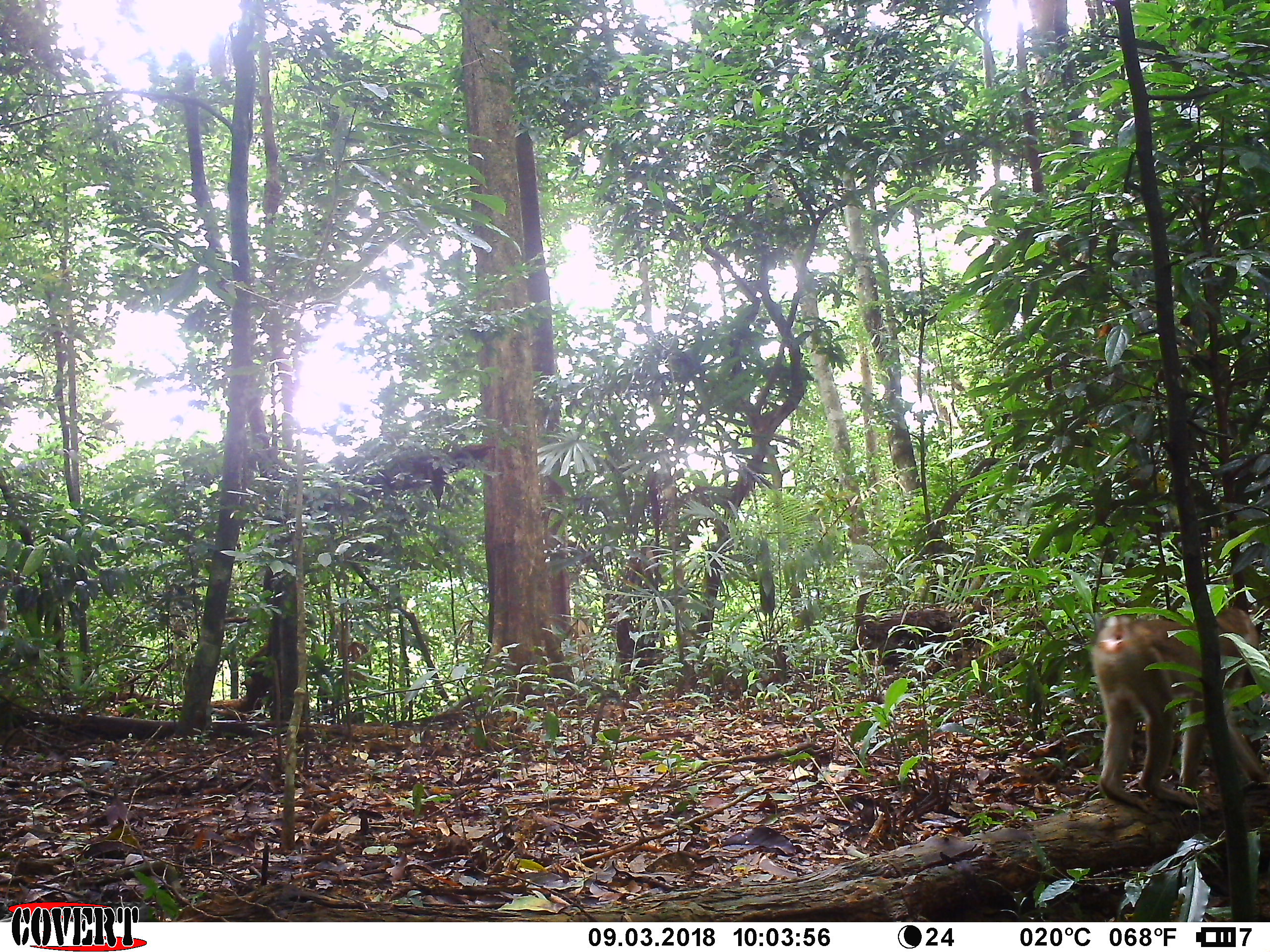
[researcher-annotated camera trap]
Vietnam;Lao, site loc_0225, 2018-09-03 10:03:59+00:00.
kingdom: Animalia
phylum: Chordata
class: Mammalia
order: Primates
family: Cercopithecidae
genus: Macaca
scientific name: Macaca nemestrina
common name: pig-tailed macaque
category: pig tailed macaque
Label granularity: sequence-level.